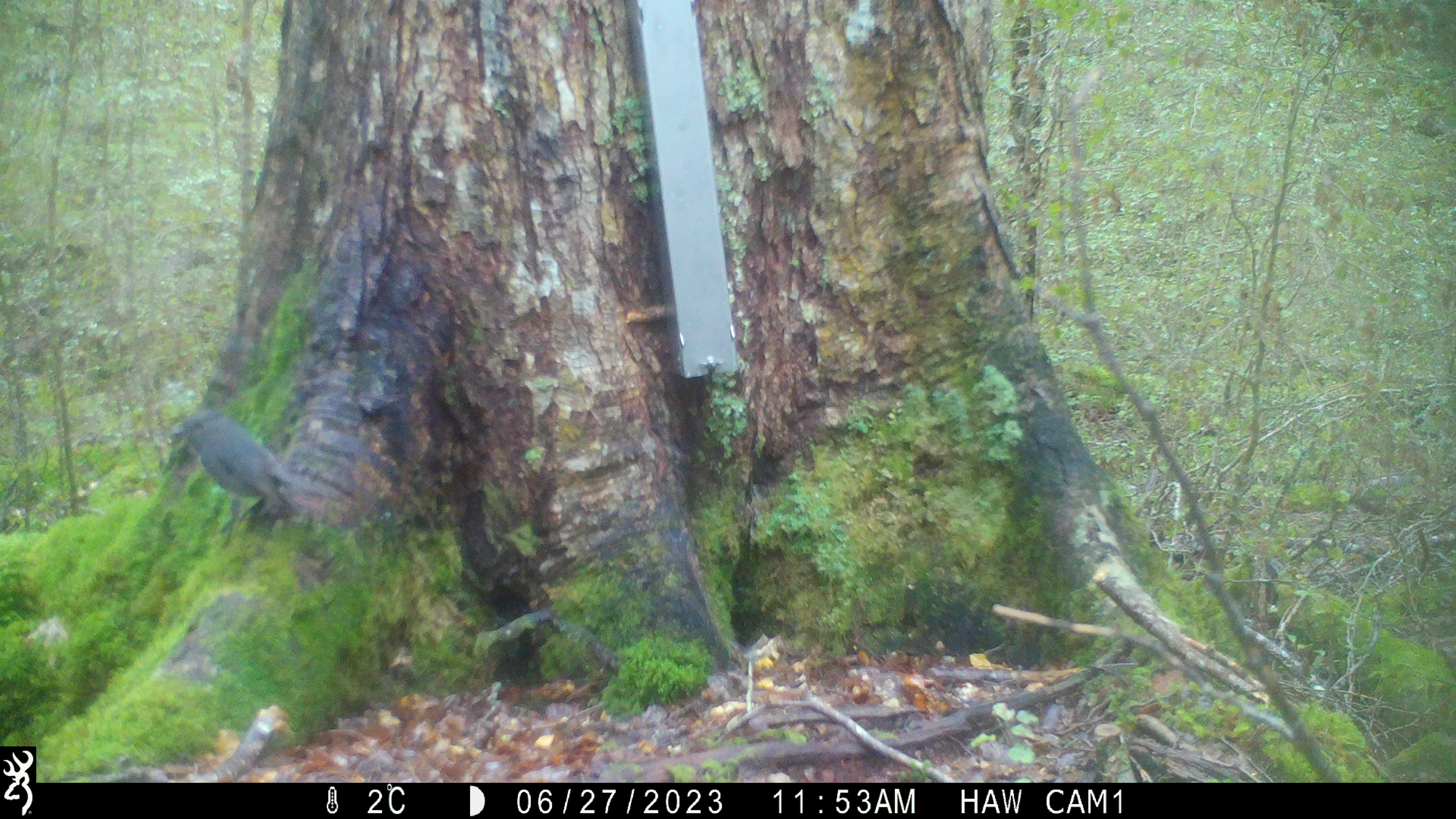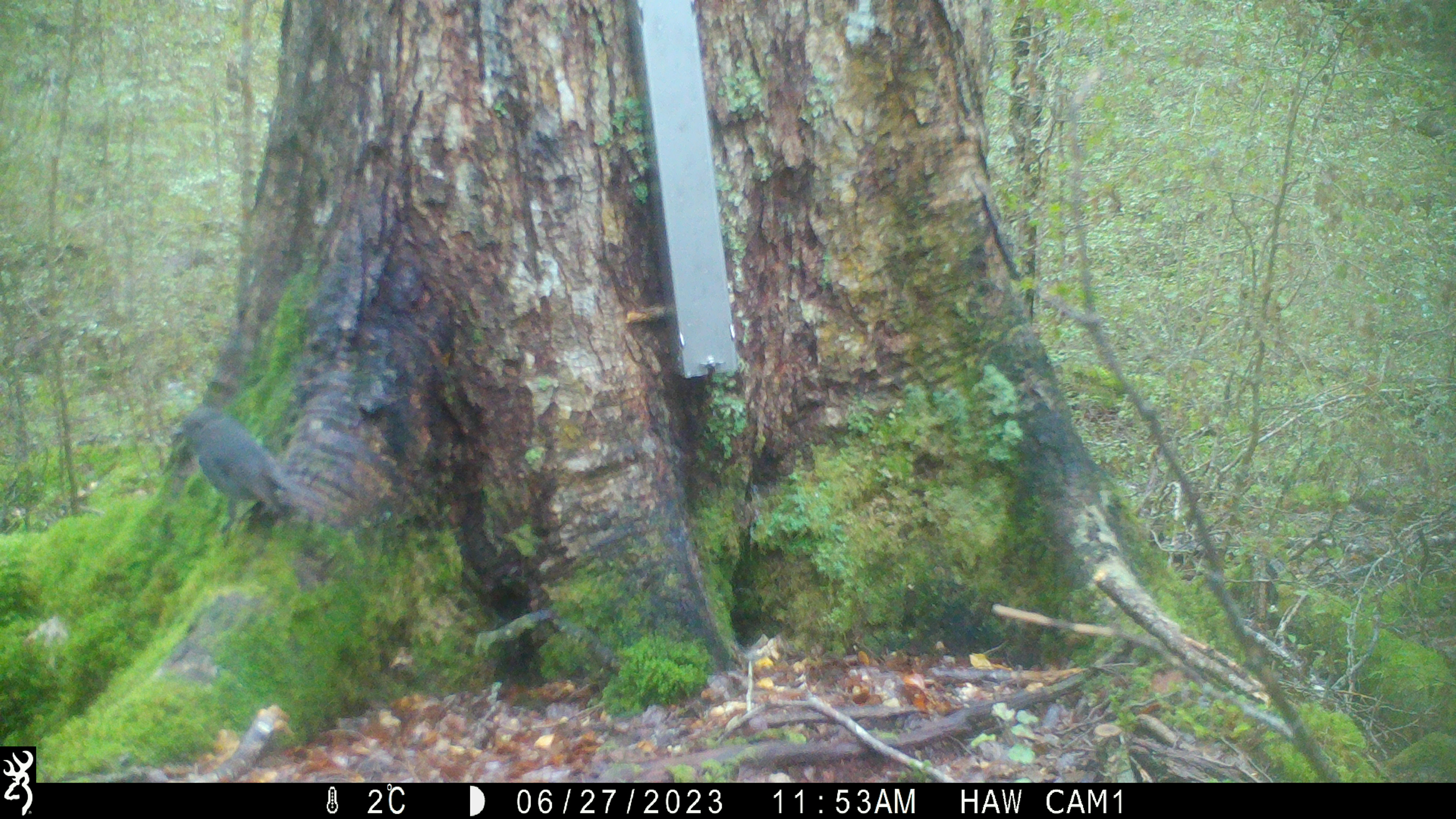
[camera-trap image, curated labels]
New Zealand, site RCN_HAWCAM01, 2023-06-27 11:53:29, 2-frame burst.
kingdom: Animalia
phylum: Chordata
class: Aves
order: Passeriformes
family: Petroicidae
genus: Petroica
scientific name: Petroica australis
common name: new zealand robin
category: robin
Robin (new zealand robin) (Petroica australis).